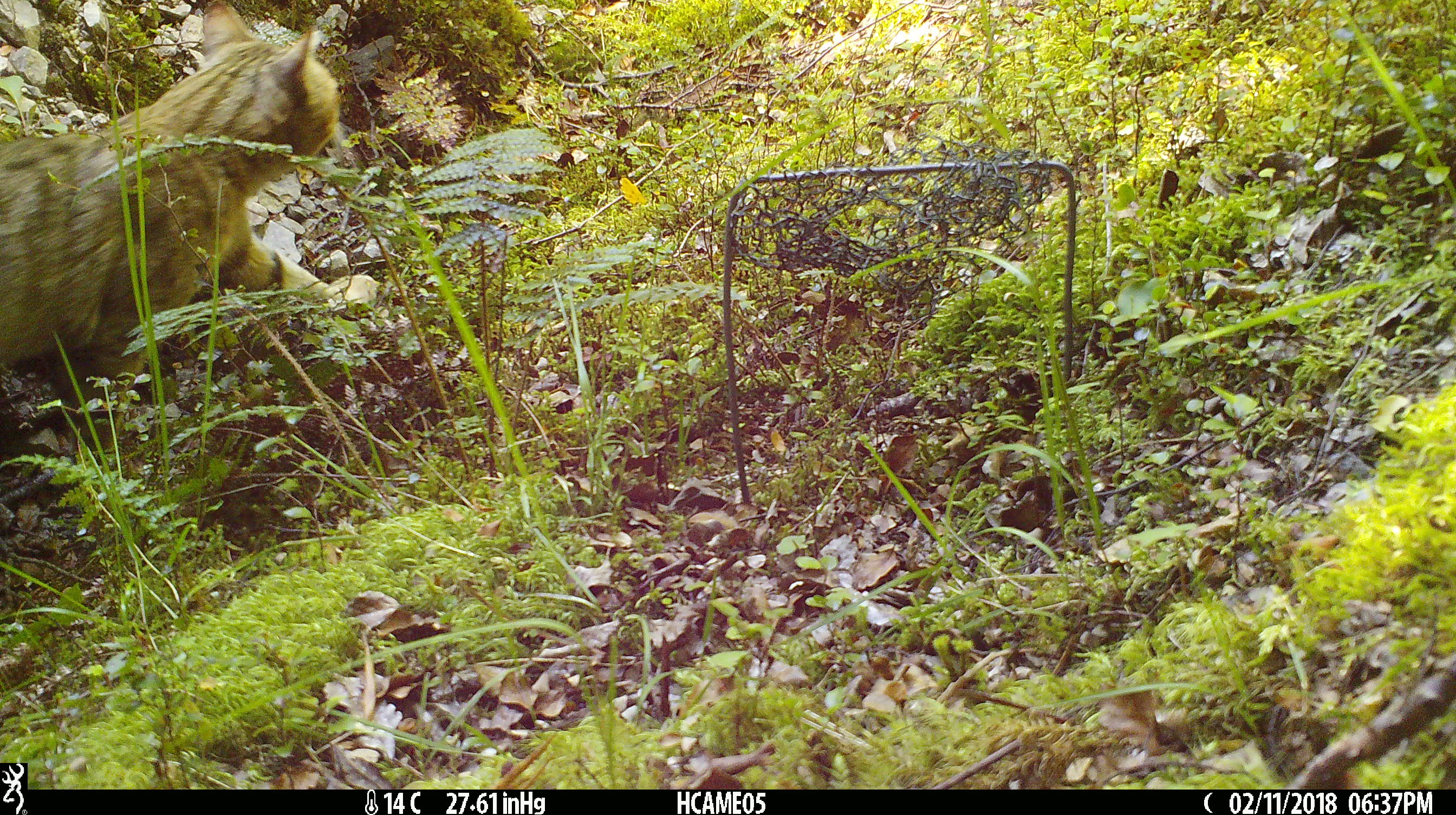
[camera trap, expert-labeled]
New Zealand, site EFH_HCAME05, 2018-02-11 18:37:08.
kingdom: Animalia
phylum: Chordata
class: Mammalia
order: Carnivora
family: Felidae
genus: Felis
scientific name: Felis catus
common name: domestic cat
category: cat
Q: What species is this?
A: Cat (domestic cat) (Felis catus).